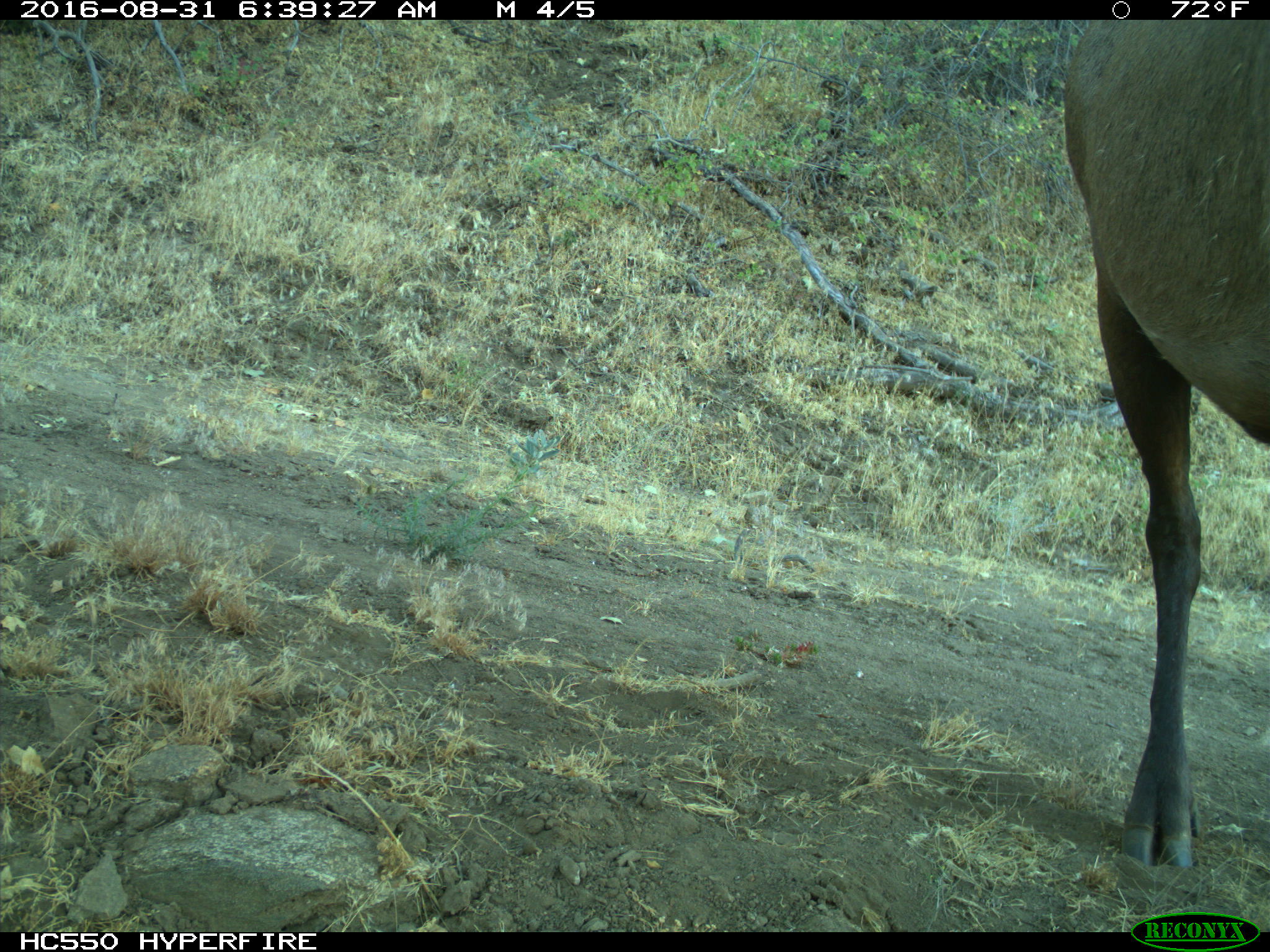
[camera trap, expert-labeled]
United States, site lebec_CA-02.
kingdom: Animalia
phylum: Chordata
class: Mammalia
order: Artiodactyla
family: Cervidae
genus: Cervus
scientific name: Cervus canadensis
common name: elk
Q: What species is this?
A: Cervus canadensis (elk).